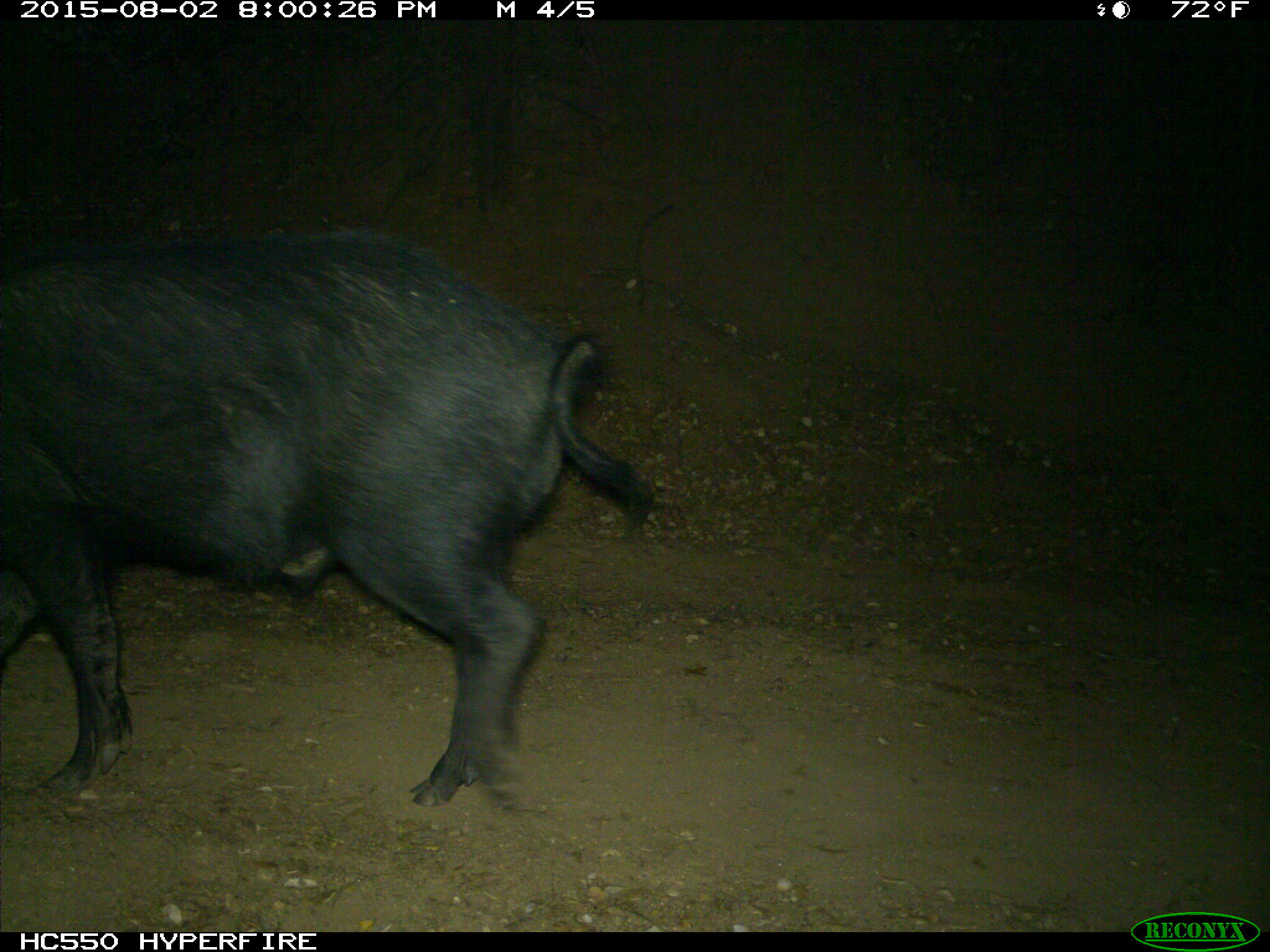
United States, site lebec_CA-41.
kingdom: Animalia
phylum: Chordata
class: Mammalia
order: Artiodactyla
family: Suidae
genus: Sus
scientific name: Sus scrofa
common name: wild boar